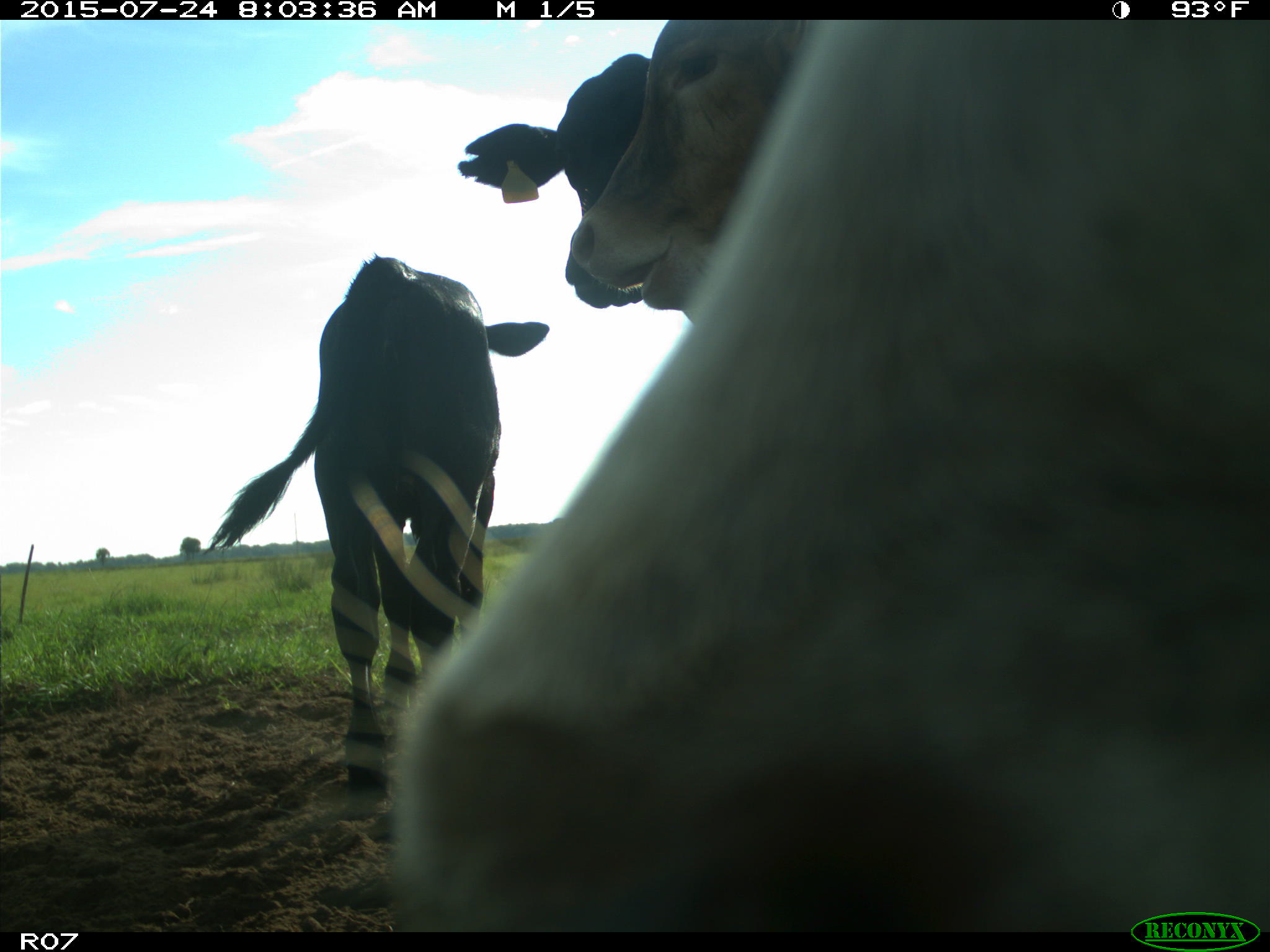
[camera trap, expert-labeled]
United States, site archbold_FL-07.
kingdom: Animalia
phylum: Chordata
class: Mammalia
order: Artiodactyla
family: Bovidae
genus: Bos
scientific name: Bos taurus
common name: domestic cow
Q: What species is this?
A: Bos taurus (domestic cow).